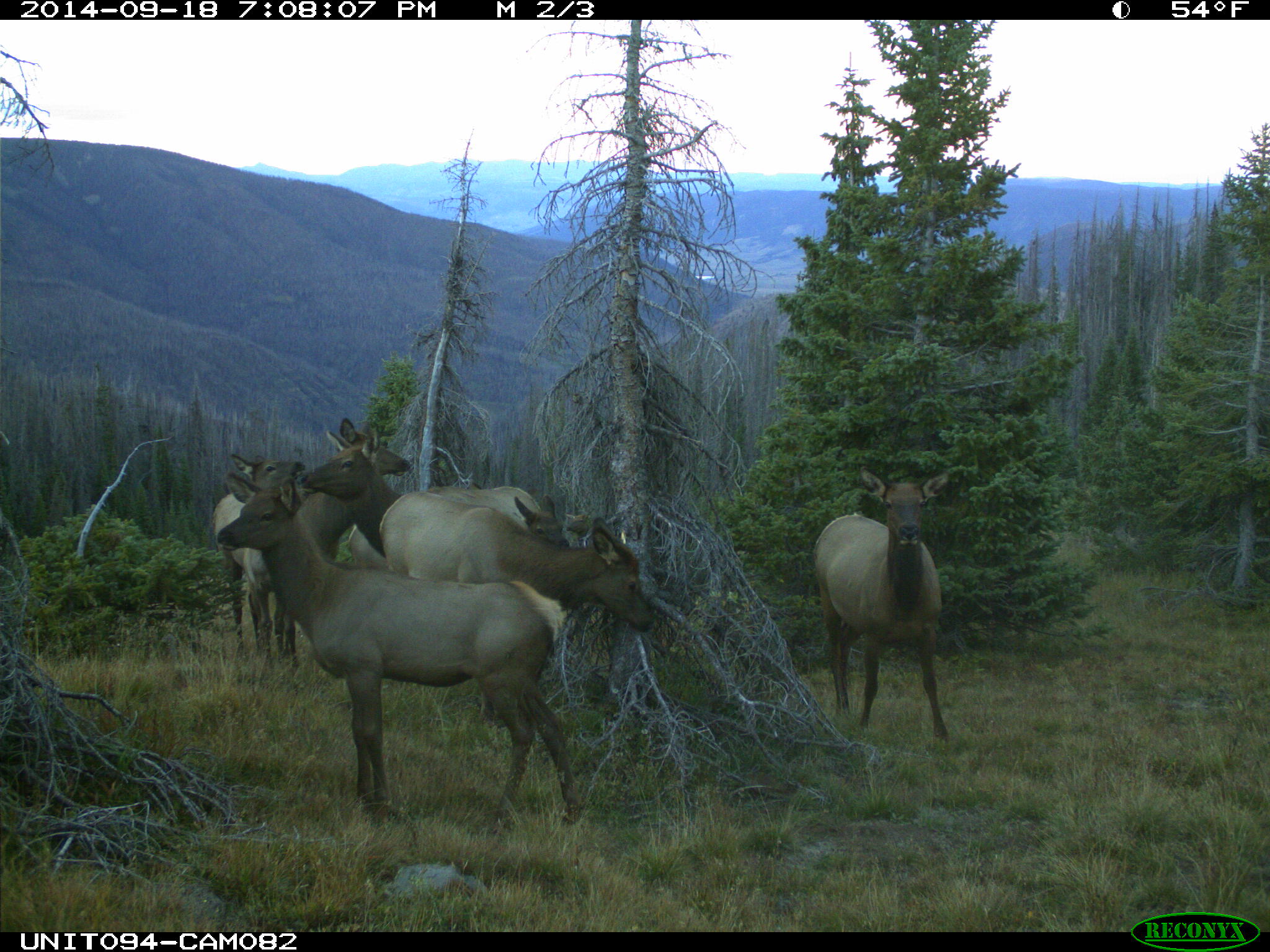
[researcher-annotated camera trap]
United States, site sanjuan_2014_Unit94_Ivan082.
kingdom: Animalia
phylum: Chordata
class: Mammalia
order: Artiodactyla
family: Cervidae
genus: Cervus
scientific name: Cervus elaphus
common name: red deer